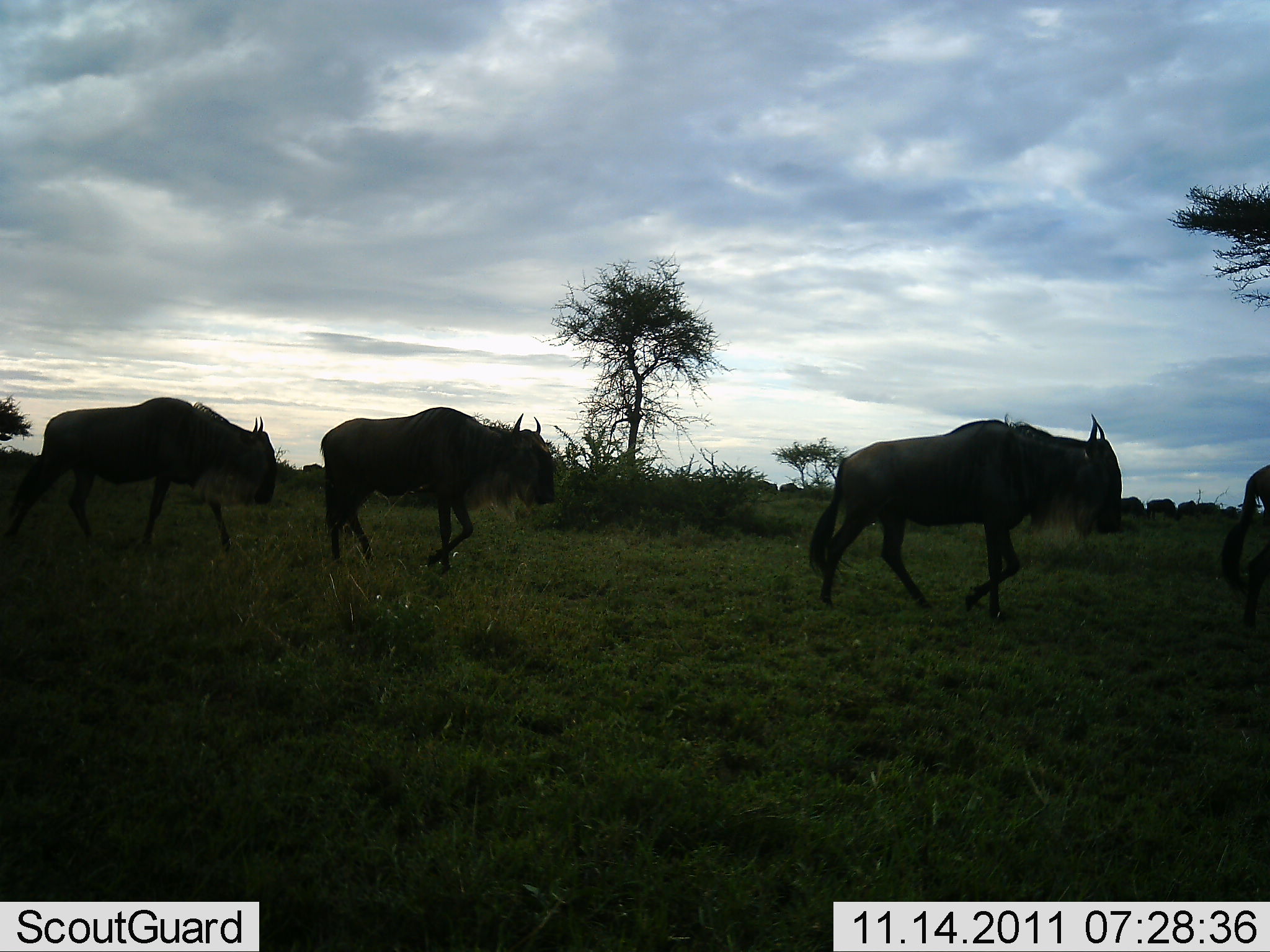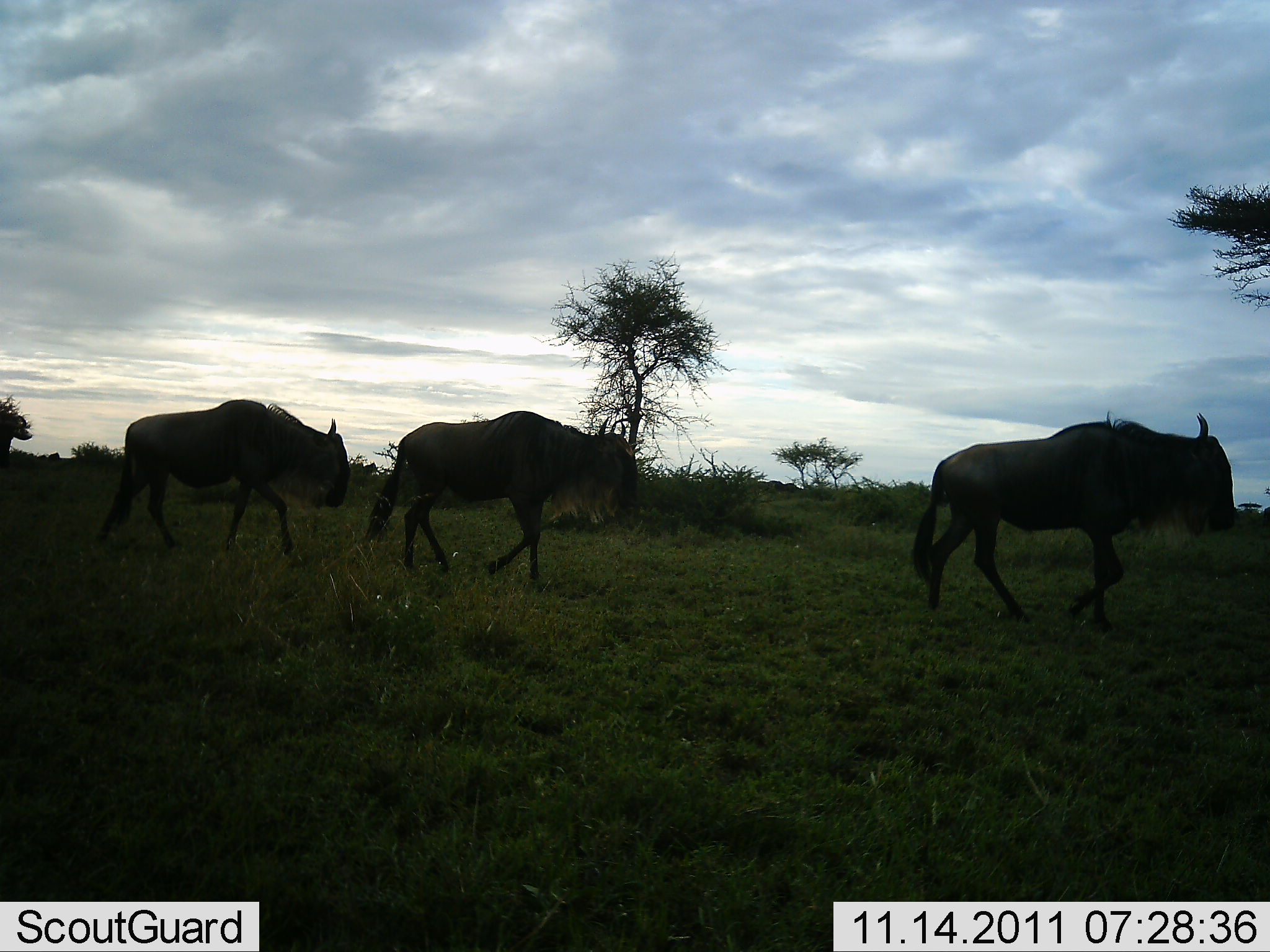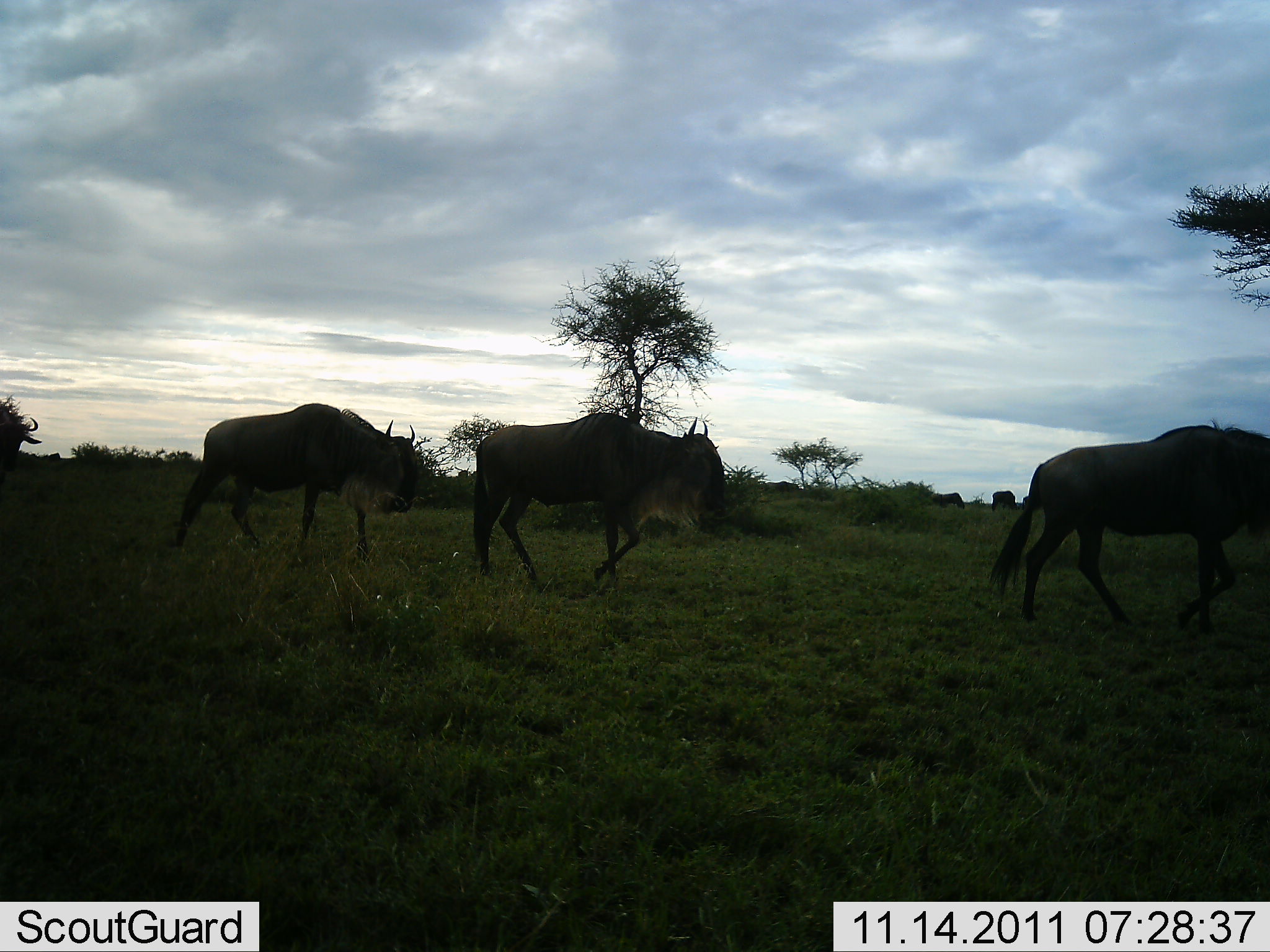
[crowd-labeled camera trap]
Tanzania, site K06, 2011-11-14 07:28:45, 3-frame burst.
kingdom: Animalia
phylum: Chordata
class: Mammalia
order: Artiodactyla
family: Bovidae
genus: Connochaetes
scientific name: Connochaetes taurinus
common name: blue wildebeest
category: wildebeest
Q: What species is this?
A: Wildebeest (blue wildebeest) (Connochaetes taurinus).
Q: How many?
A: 5.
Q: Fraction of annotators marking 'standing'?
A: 8%.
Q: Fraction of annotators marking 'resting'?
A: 0%.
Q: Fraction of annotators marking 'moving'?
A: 100%.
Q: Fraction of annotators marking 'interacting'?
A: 0%.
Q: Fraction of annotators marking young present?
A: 0%.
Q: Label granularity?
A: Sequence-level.